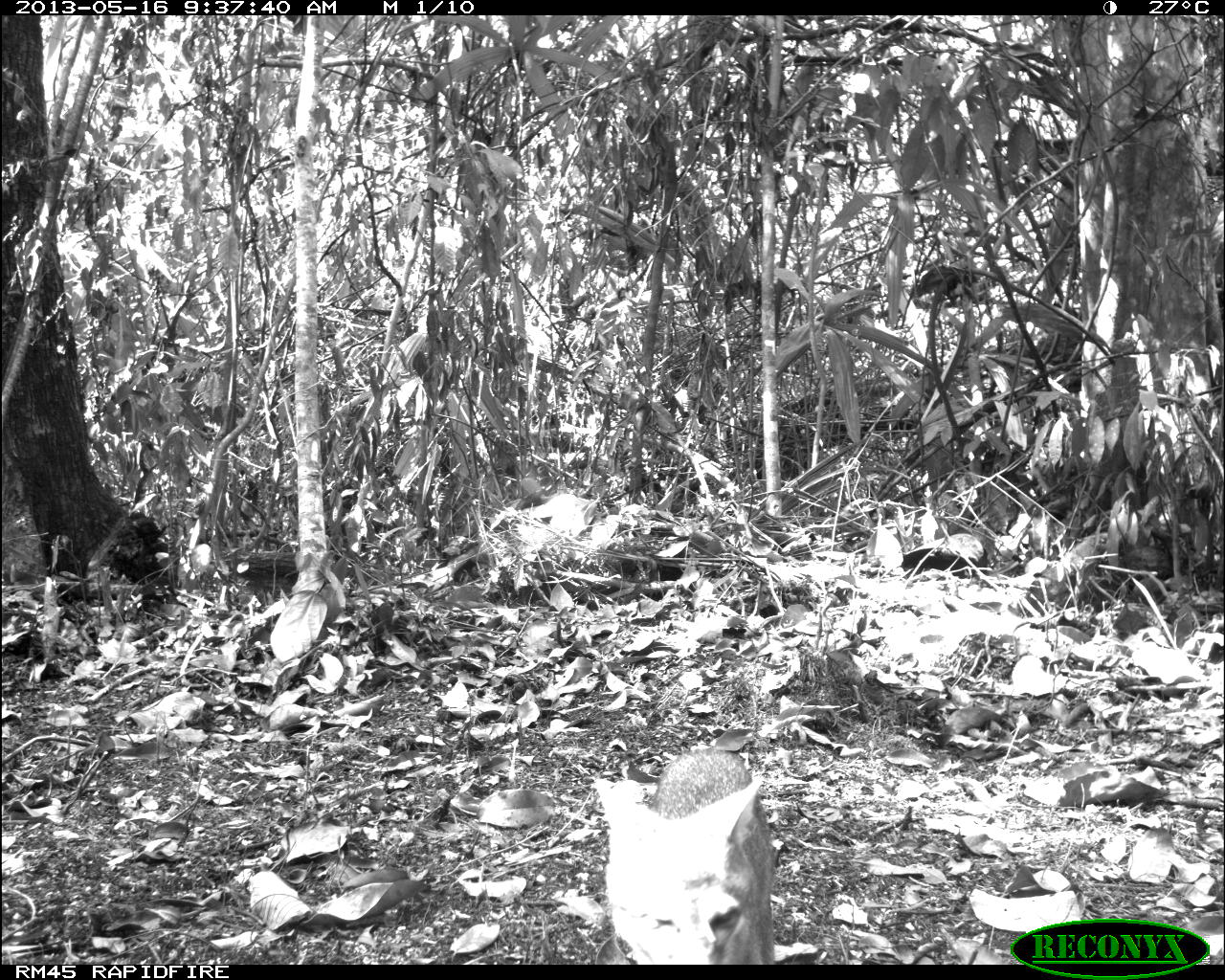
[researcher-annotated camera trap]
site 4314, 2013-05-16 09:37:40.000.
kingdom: Animalia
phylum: Chordata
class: Mammalia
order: Carnivora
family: Canidae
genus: Urocyon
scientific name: Urocyon cinereoargenteus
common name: gray fox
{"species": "Urocyon cinereoargenteus (gray fox)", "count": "1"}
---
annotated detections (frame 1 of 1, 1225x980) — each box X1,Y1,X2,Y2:
urocyon cinereoargenteus: 590,747,777,963